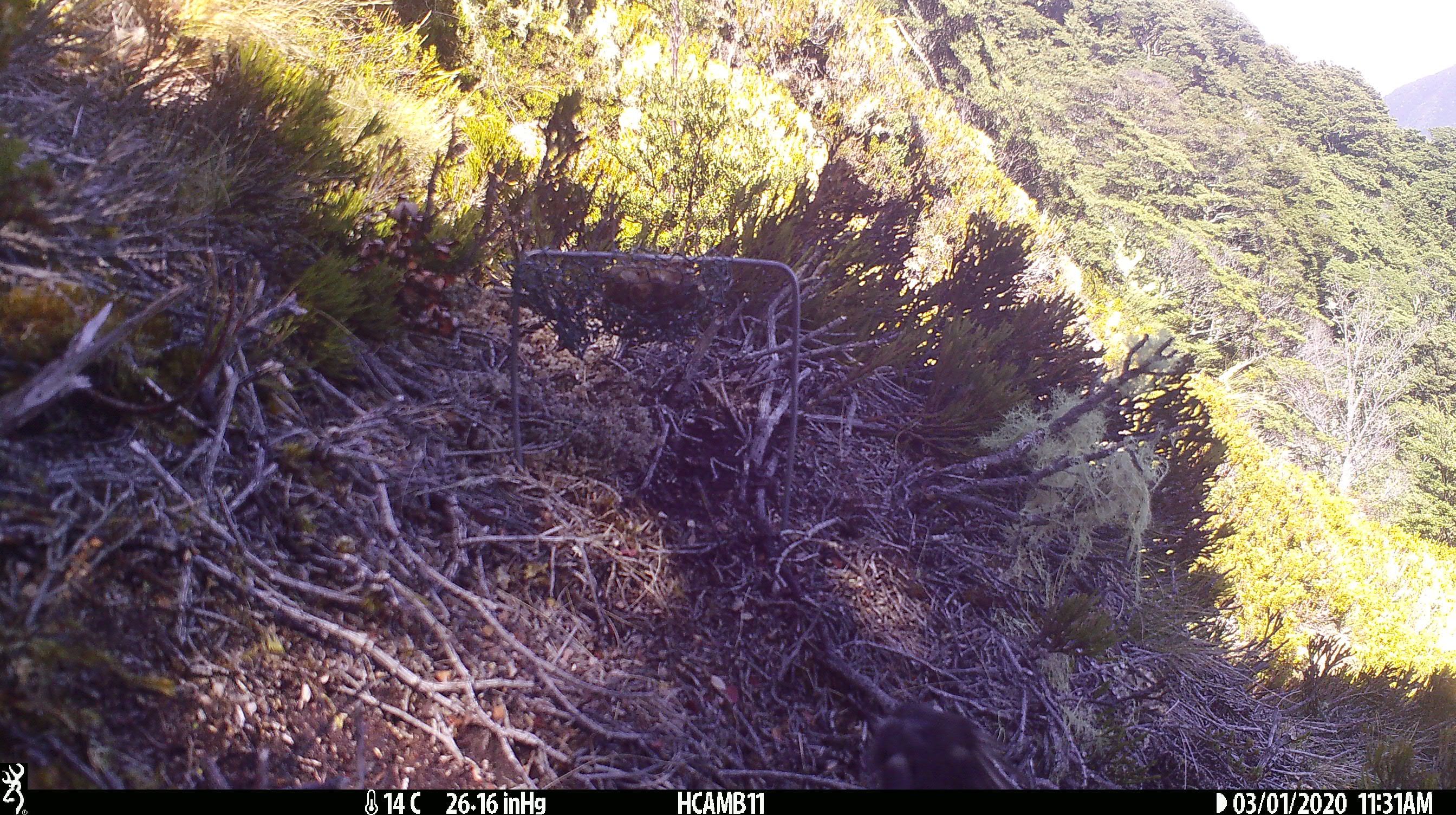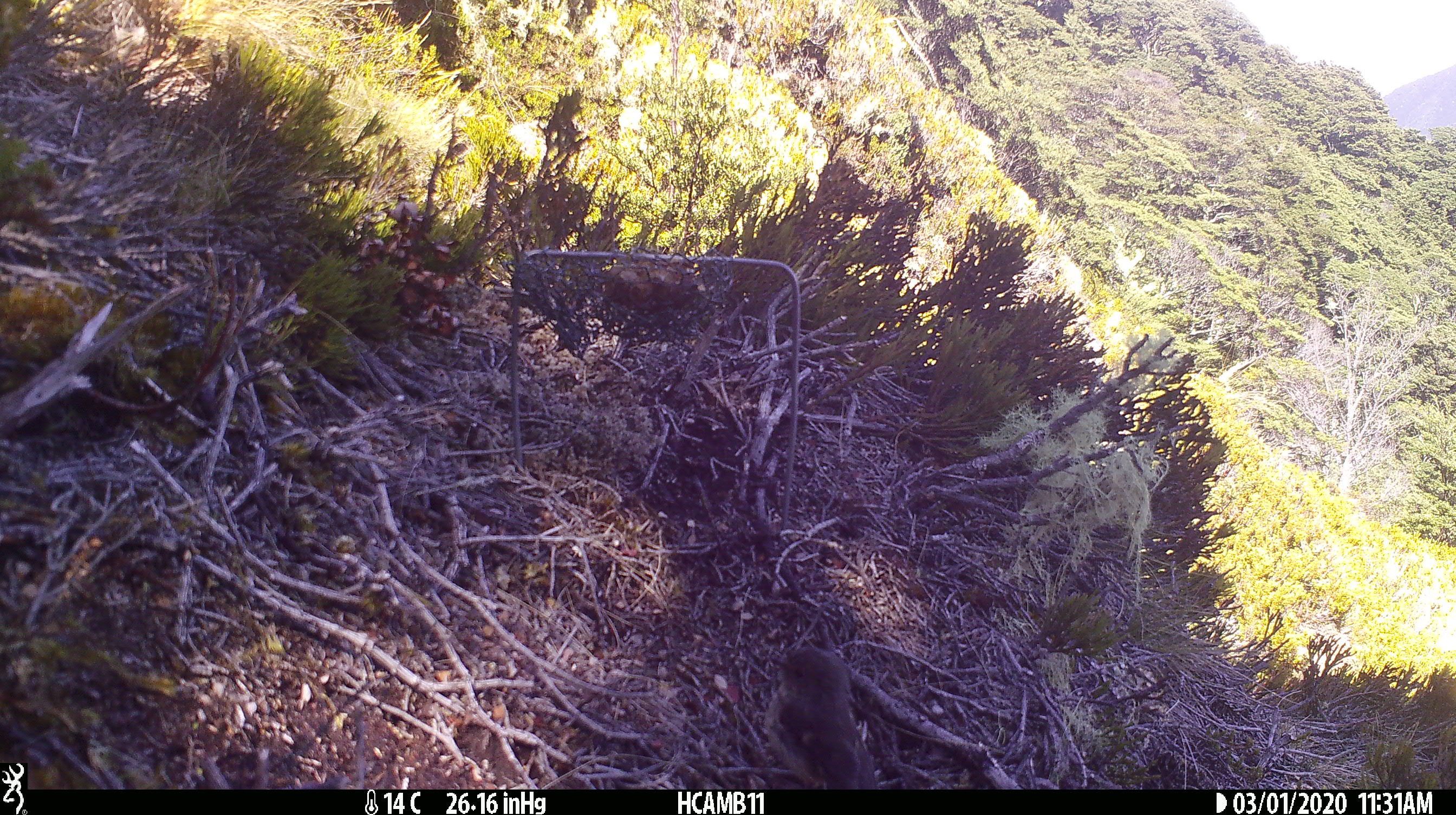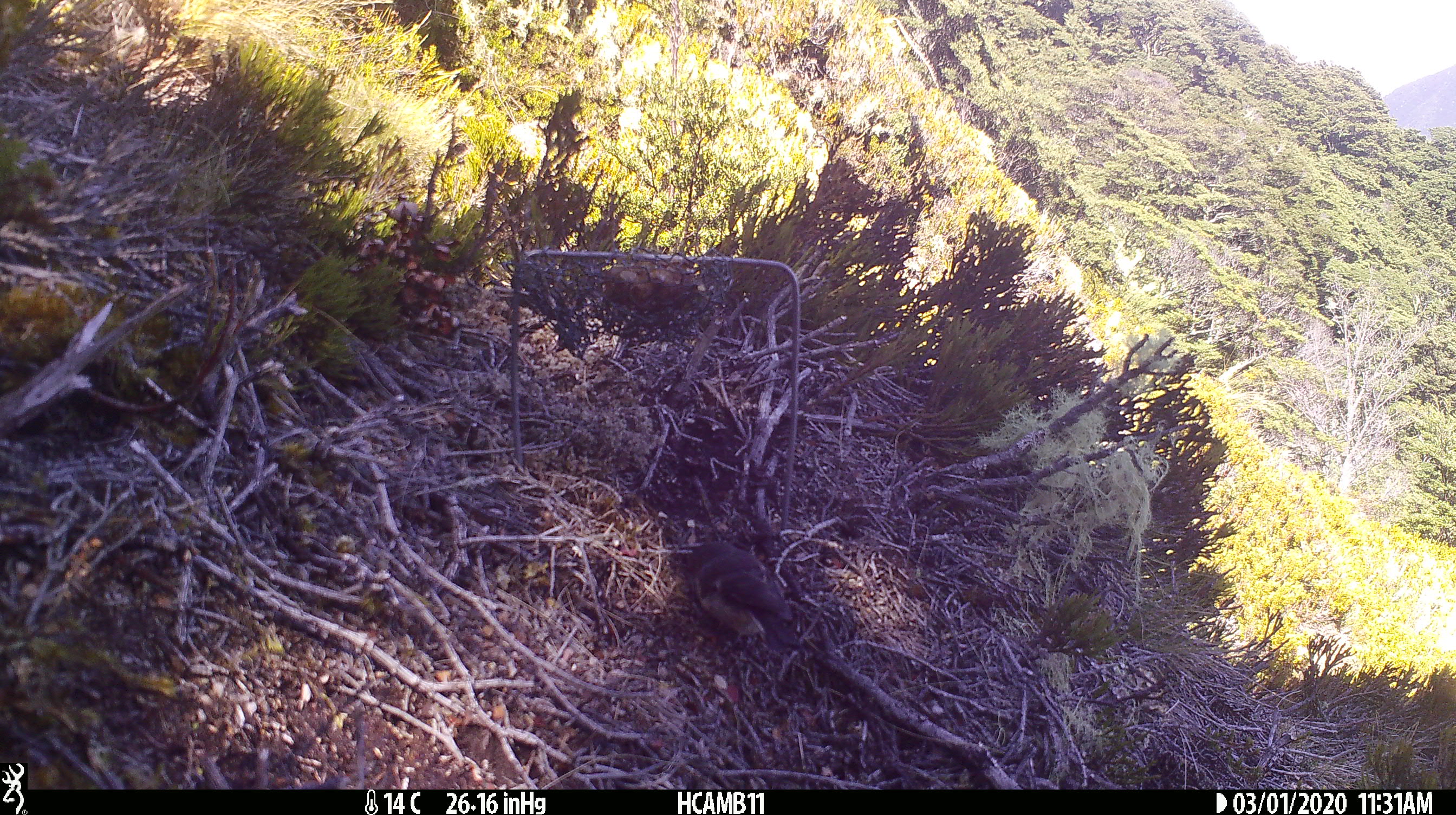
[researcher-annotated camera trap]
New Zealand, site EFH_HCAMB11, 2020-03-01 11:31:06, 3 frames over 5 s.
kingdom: Animalia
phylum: Chordata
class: Aves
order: Passeriformes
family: Petroicidae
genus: Petroica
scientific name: Petroica macrocephala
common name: tomtit